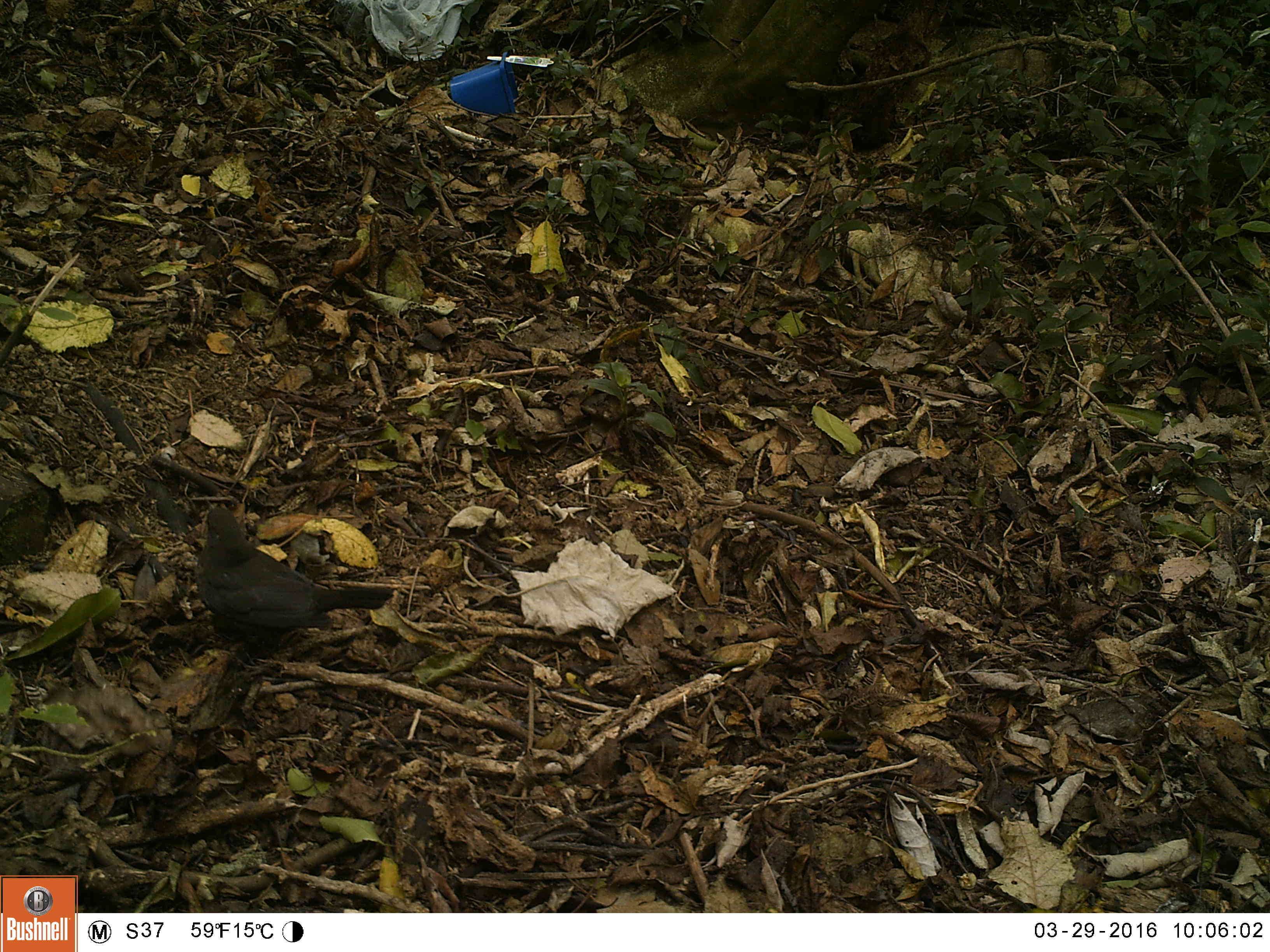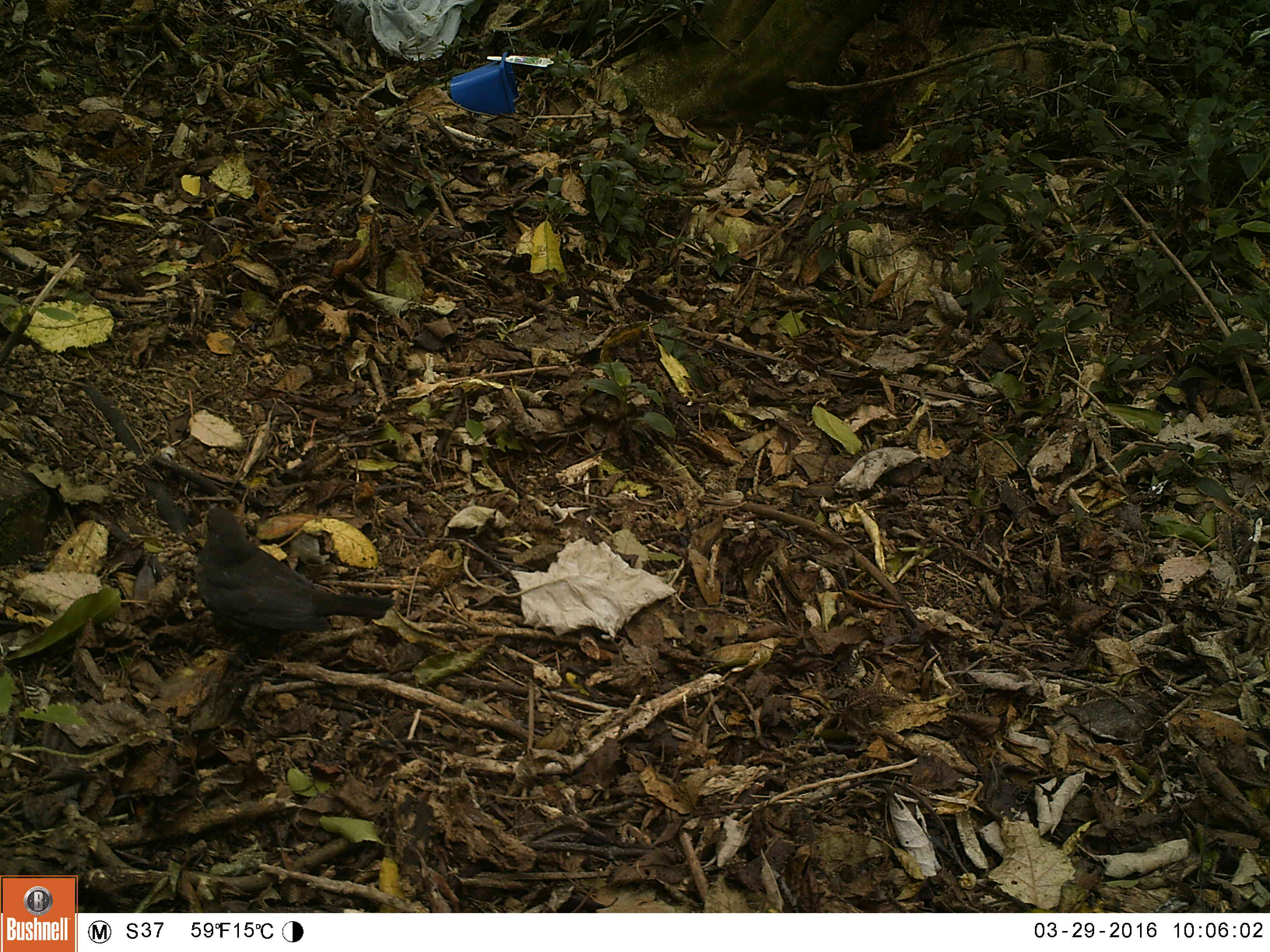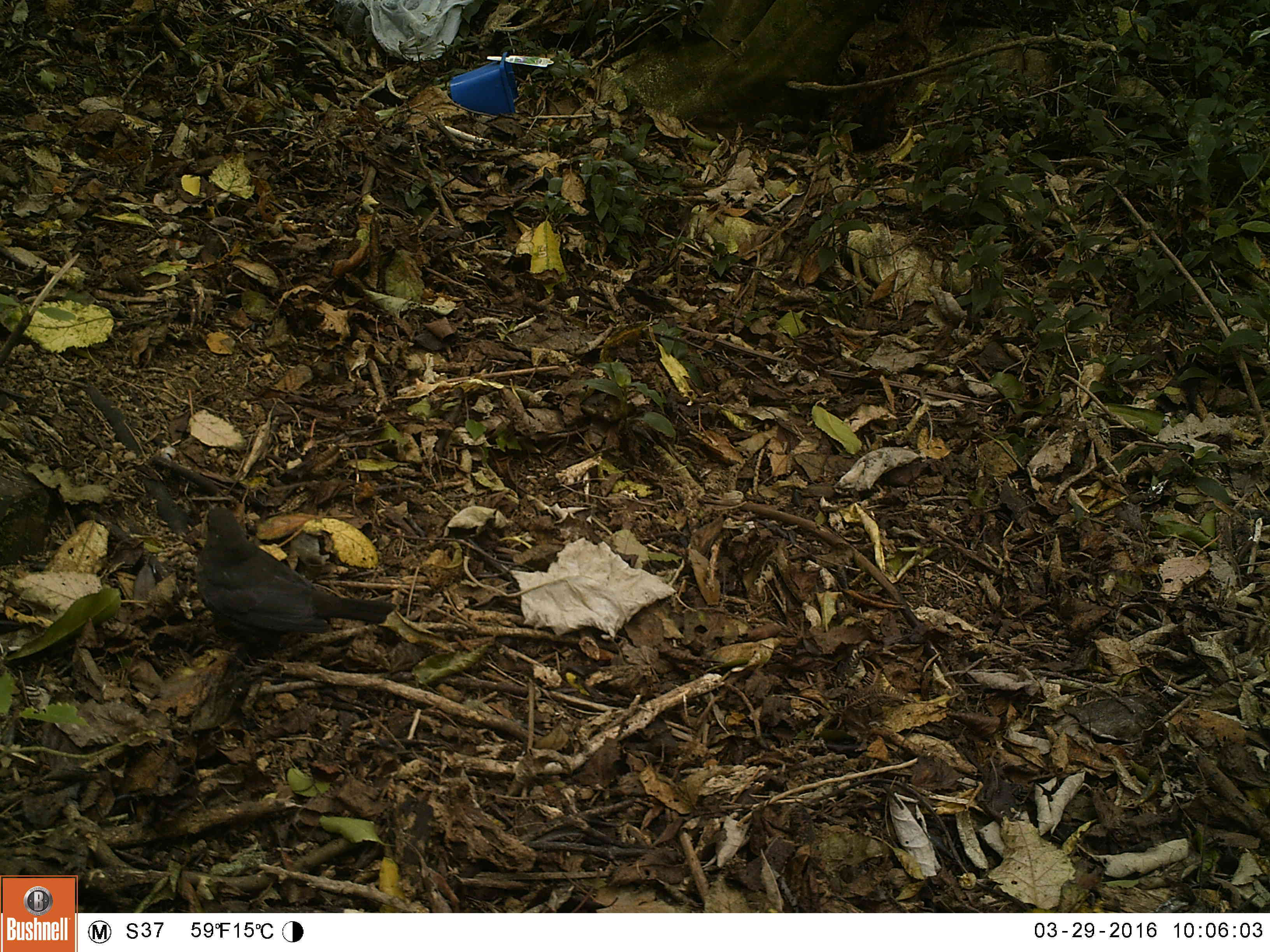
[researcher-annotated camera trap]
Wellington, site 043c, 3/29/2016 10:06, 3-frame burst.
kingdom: Animalia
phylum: Chordata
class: Aves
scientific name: Aves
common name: bird